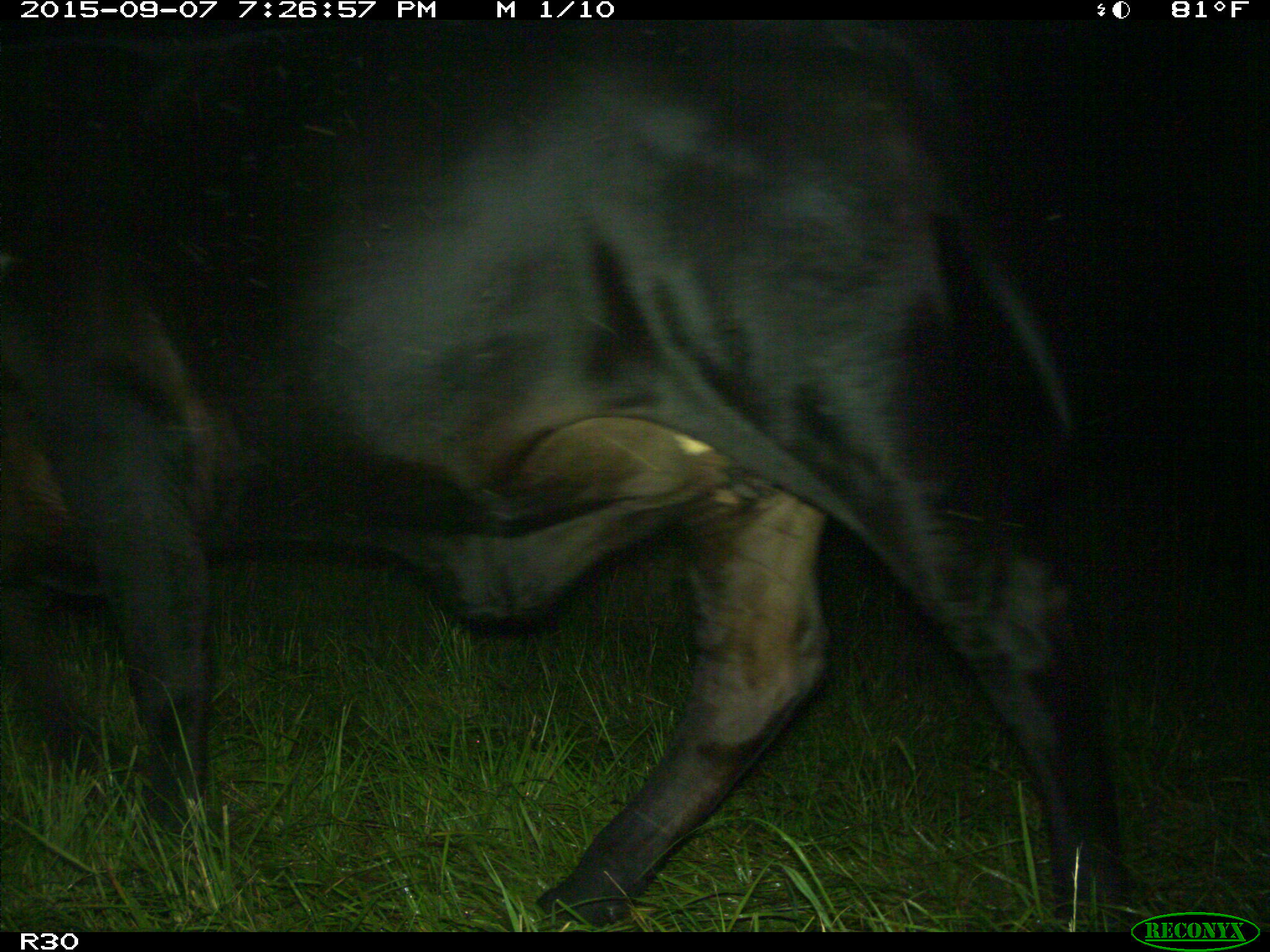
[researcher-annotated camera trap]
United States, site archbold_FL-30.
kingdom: Animalia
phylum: Chordata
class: Mammalia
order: Artiodactyla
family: Bovidae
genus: Bos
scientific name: Bos taurus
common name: domestic cow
Bos taurus (domestic cow).